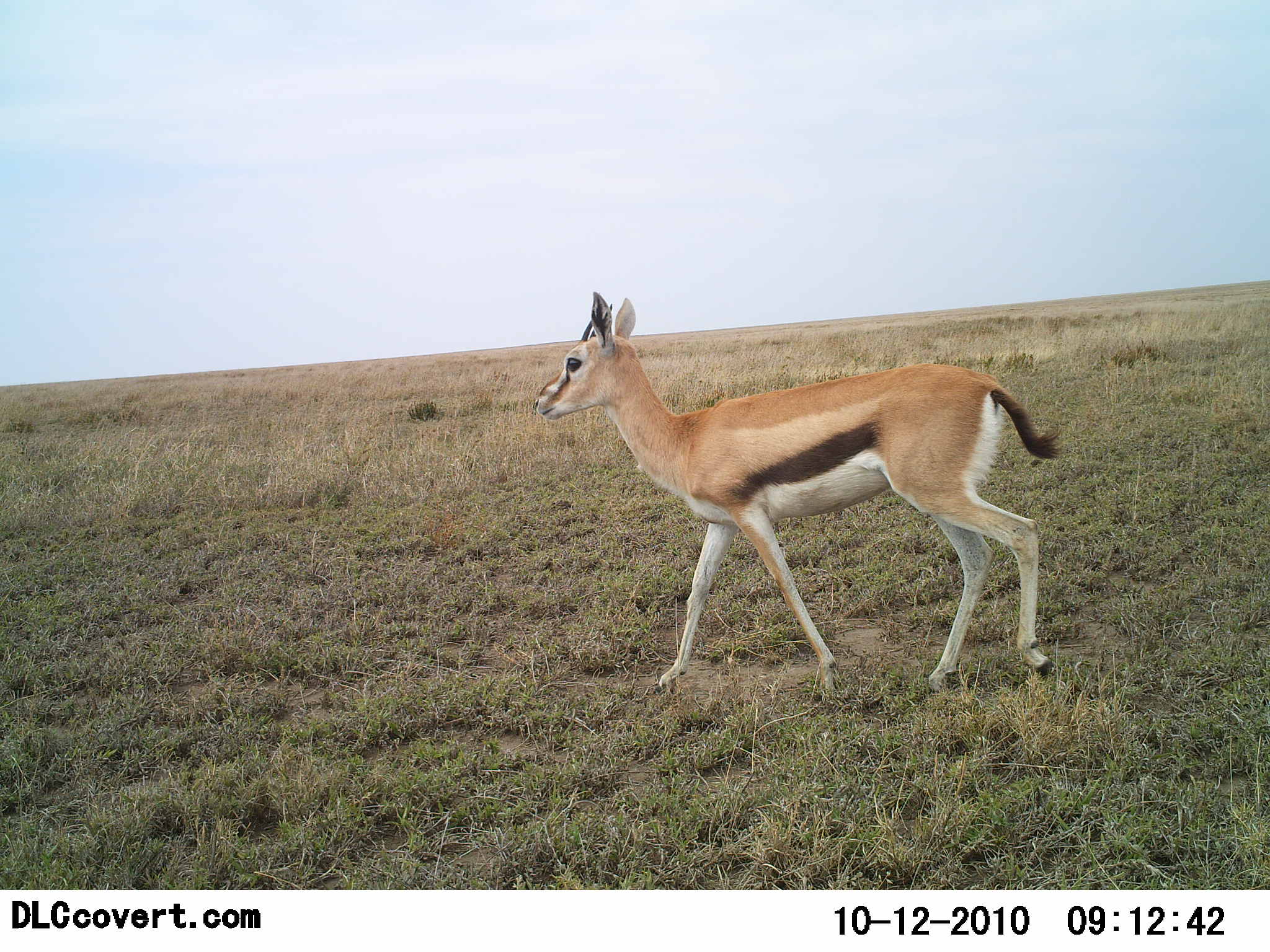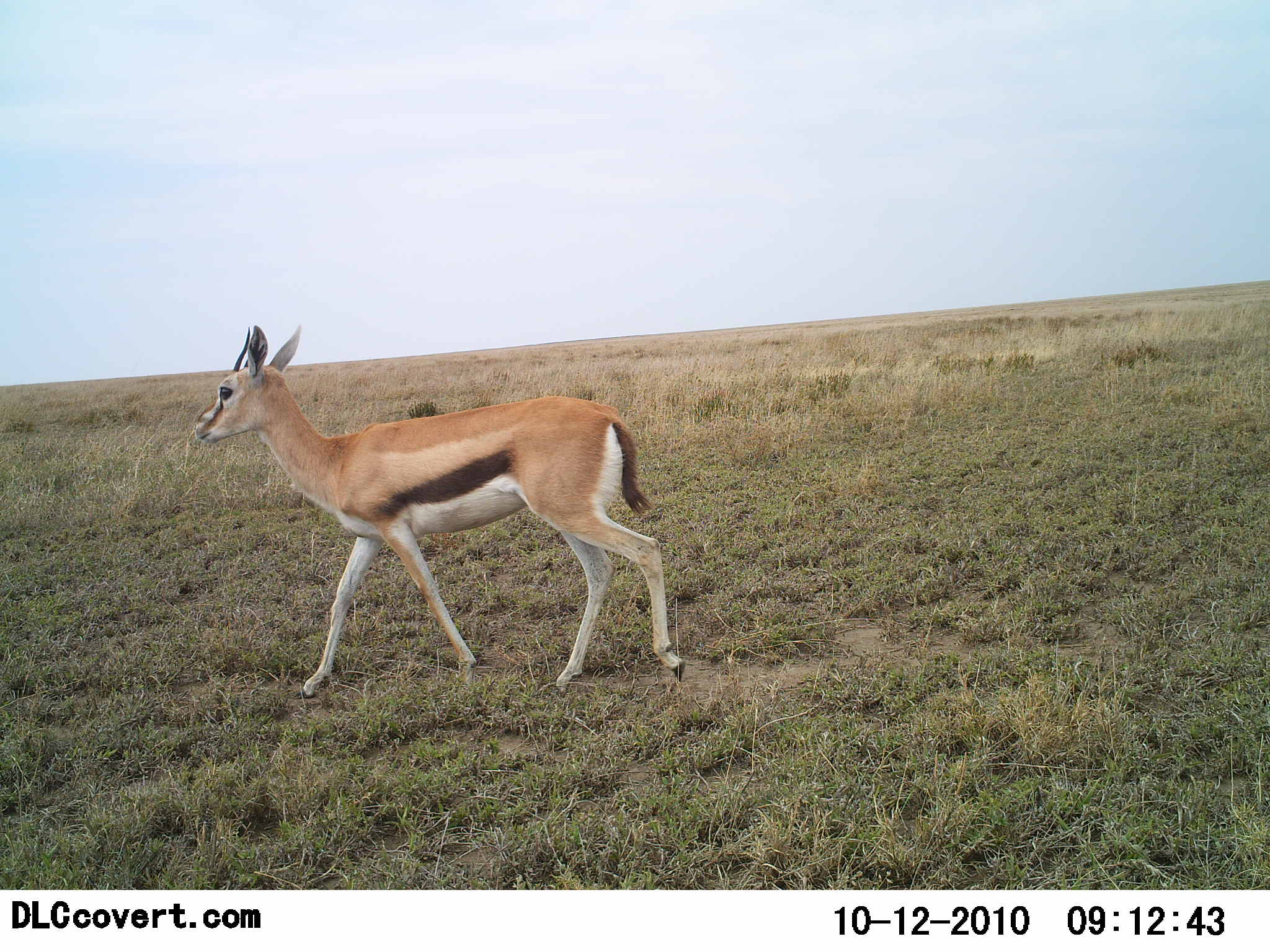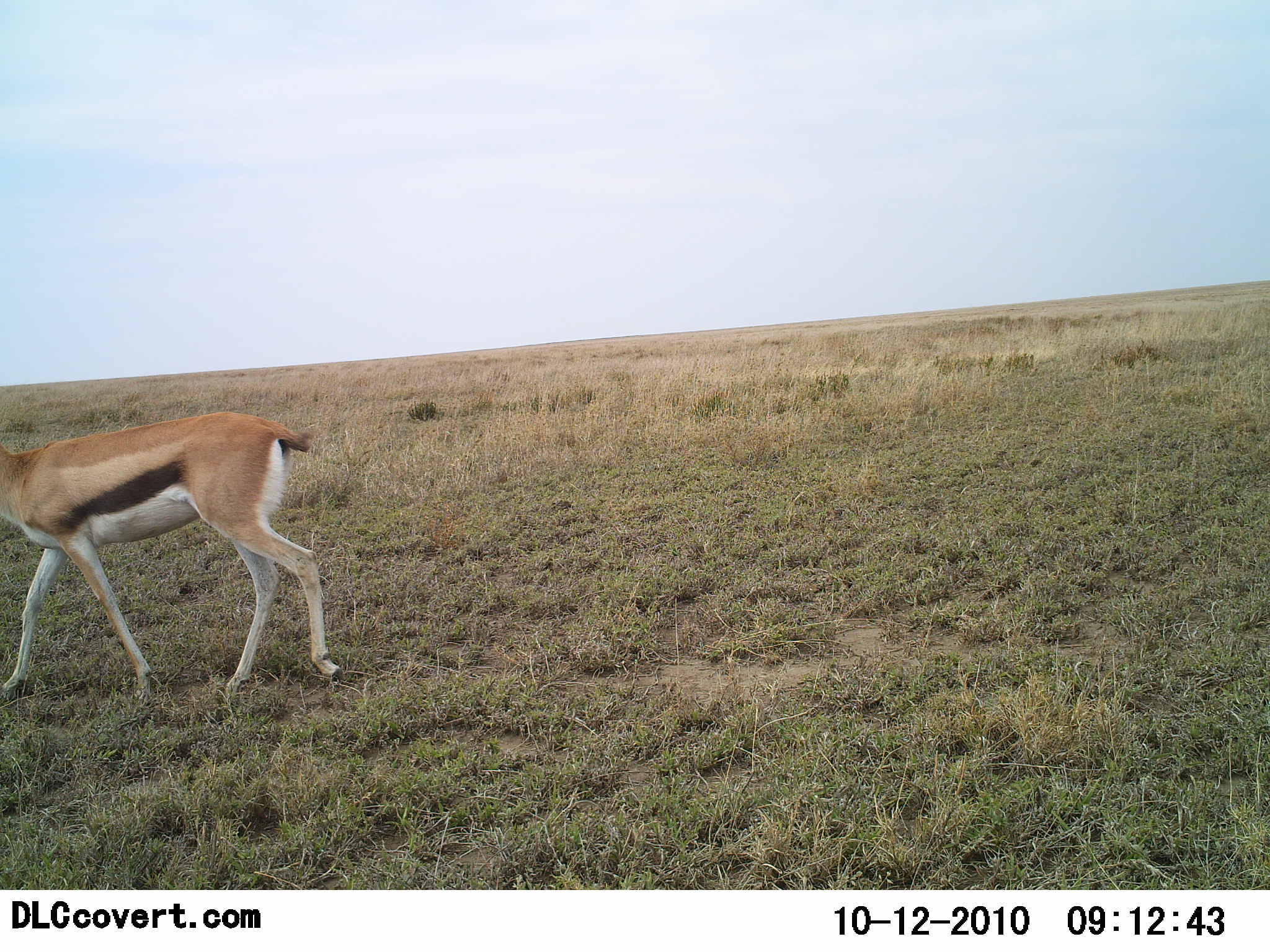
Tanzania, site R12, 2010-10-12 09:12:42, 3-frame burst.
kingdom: Animalia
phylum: Chordata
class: Mammalia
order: Artiodactyla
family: Bovidae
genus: Eudorcas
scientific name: Eudorcas thomsonii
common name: thomson's gazelle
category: gazellethomsons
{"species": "gazellethomsons (thomson's gazelle) (Eudorcas thomsonii)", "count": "1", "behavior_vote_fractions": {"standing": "6%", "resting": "0%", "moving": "100%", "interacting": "0%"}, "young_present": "0%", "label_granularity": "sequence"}